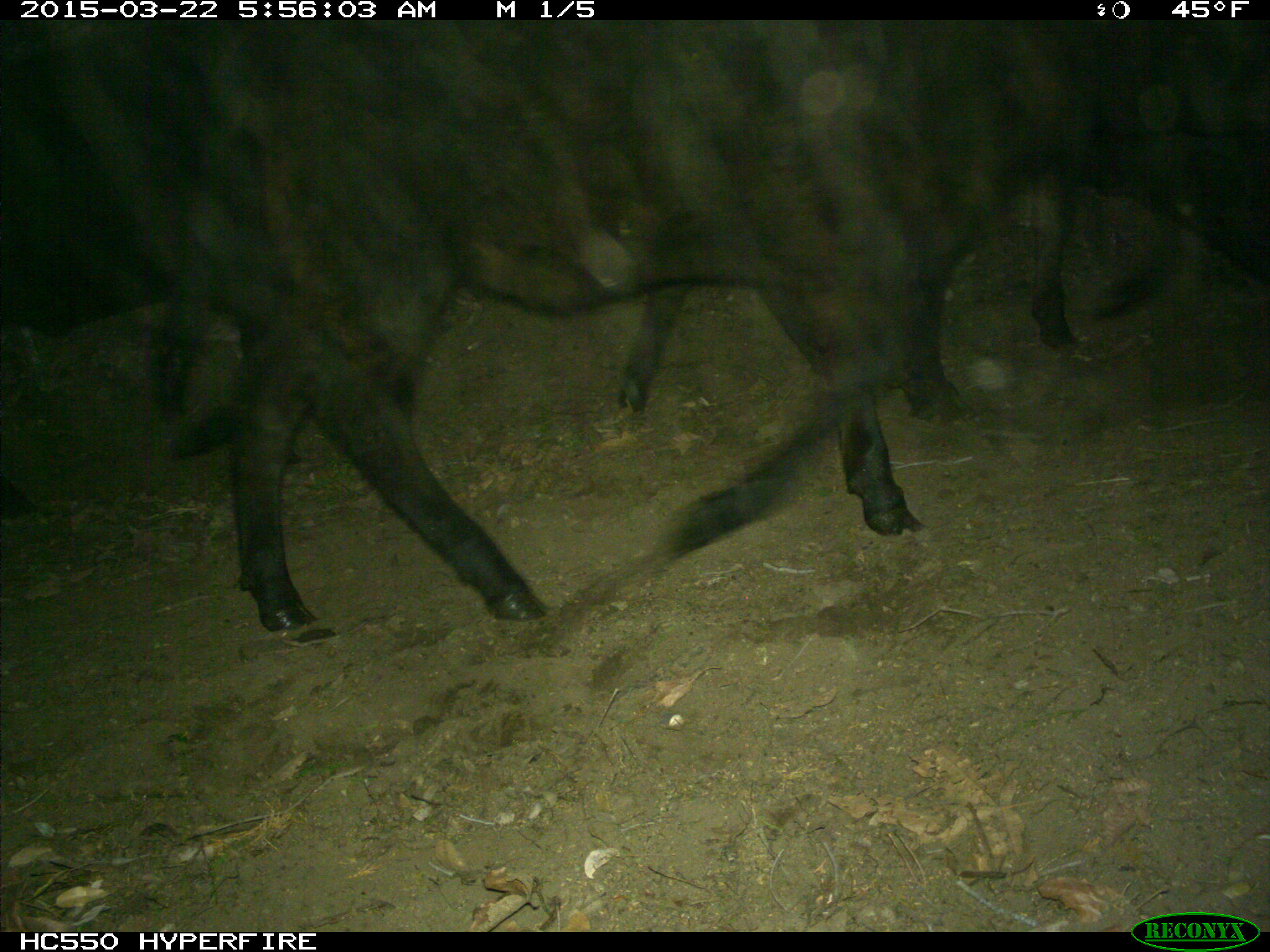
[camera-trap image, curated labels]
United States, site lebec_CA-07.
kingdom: Animalia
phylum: Chordata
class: Mammalia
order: Artiodactyla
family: Bovidae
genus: Bos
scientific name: Bos taurus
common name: domestic cow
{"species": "Bos taurus (domestic cow)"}